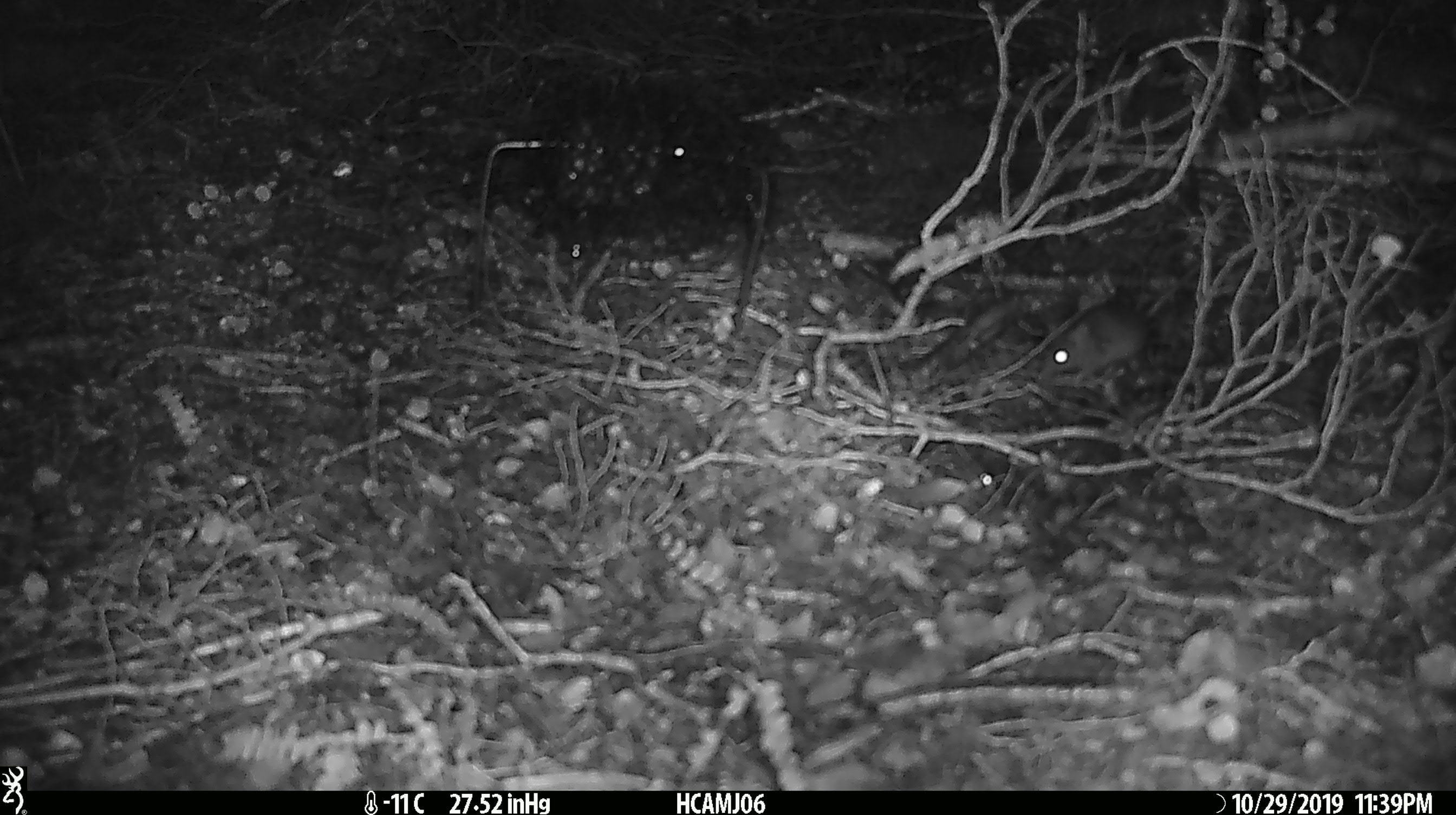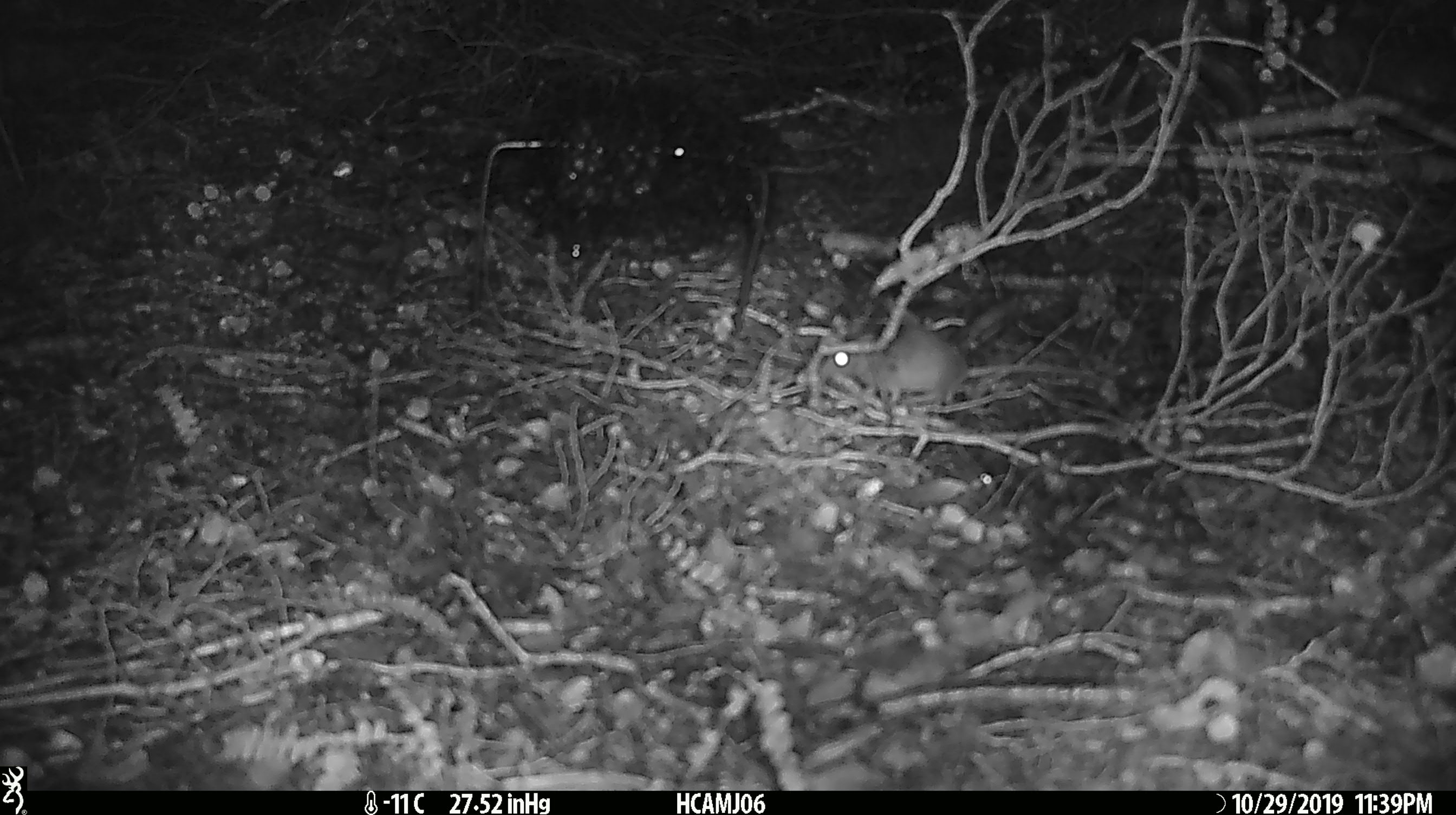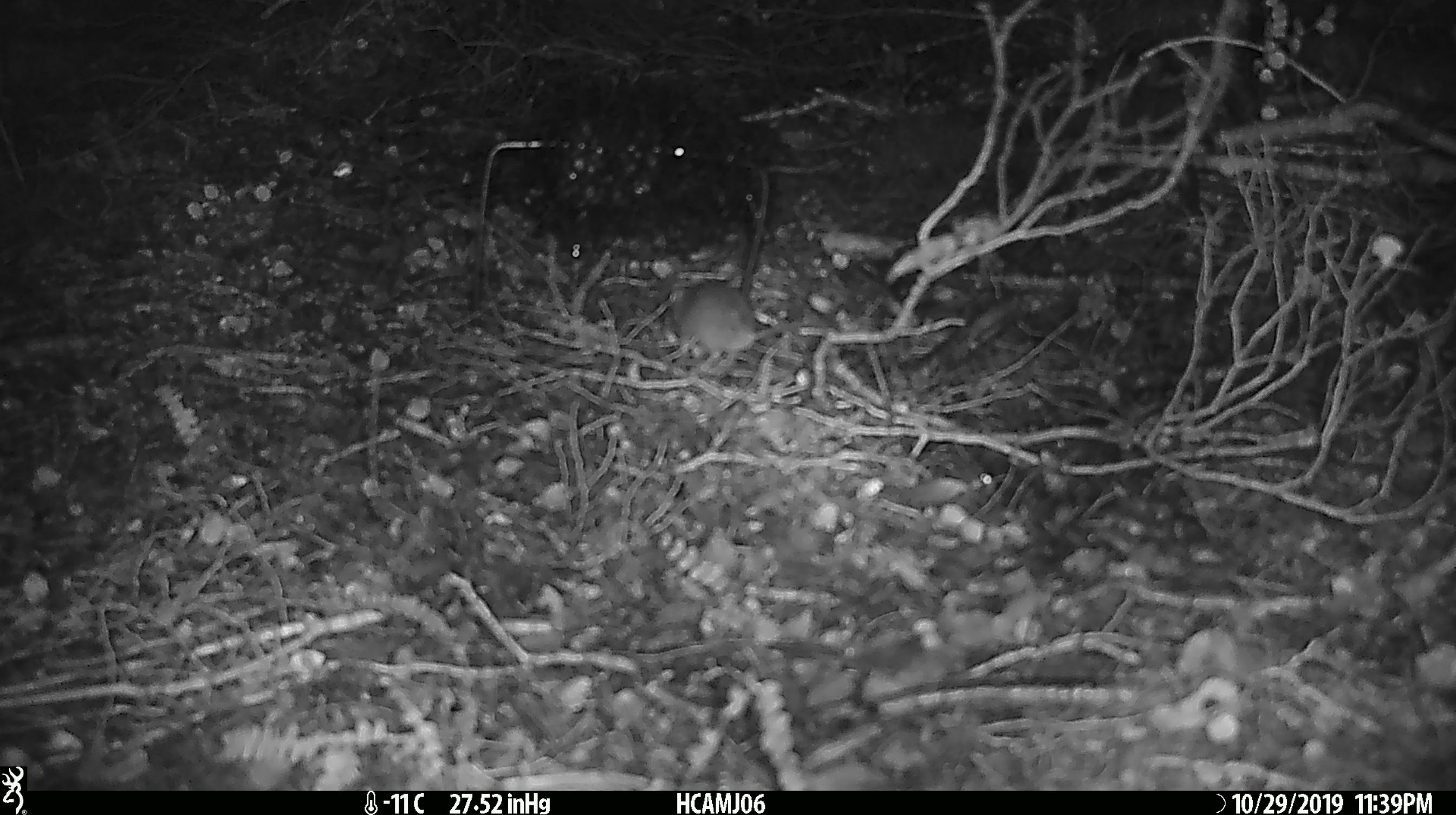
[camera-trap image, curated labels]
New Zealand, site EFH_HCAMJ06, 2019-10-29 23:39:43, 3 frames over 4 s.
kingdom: Animalia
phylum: Chordata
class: Mammalia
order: Rodentia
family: Muridae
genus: Mus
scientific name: Mus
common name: mouse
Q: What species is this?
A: Mouse (Mus).